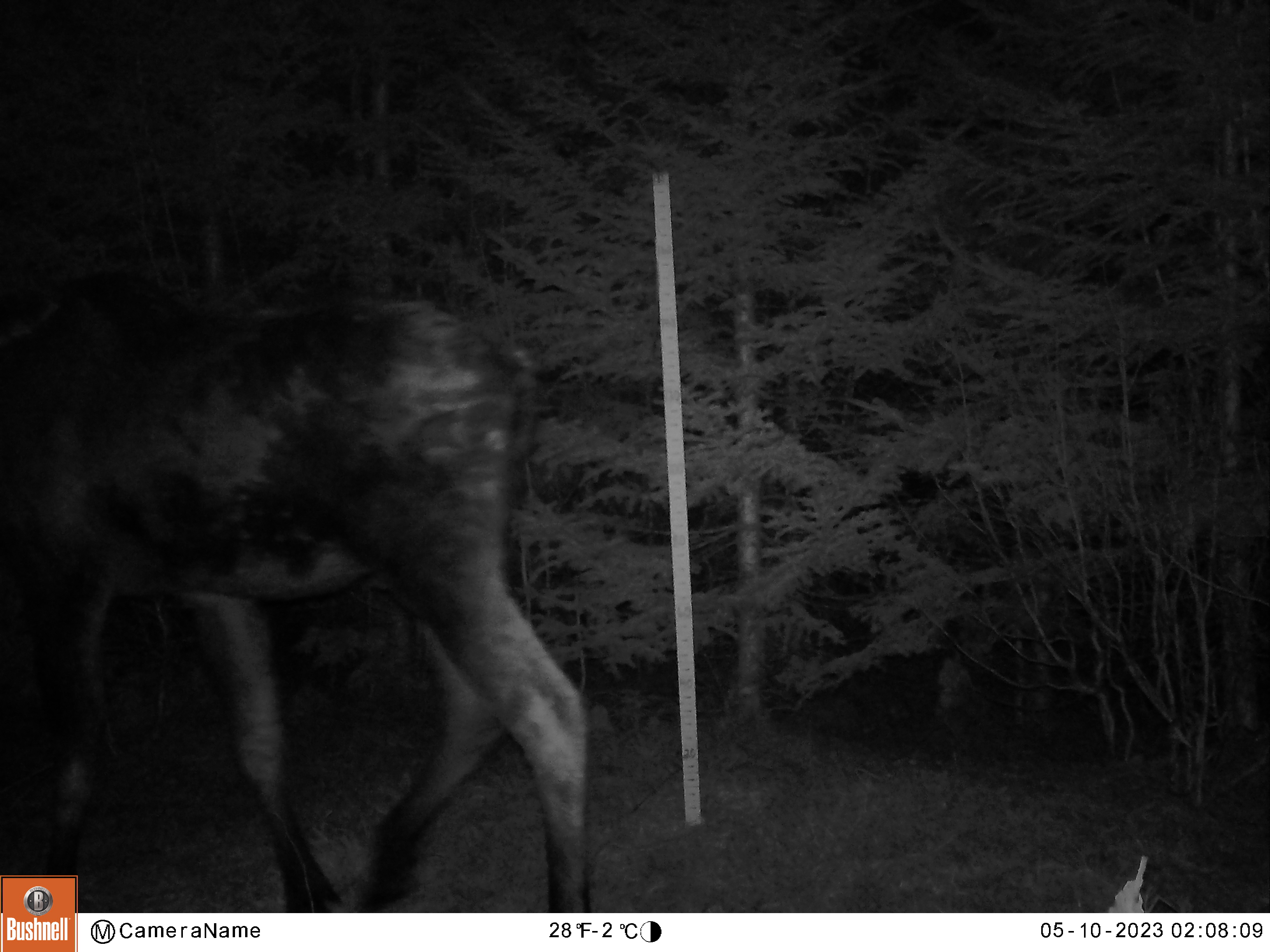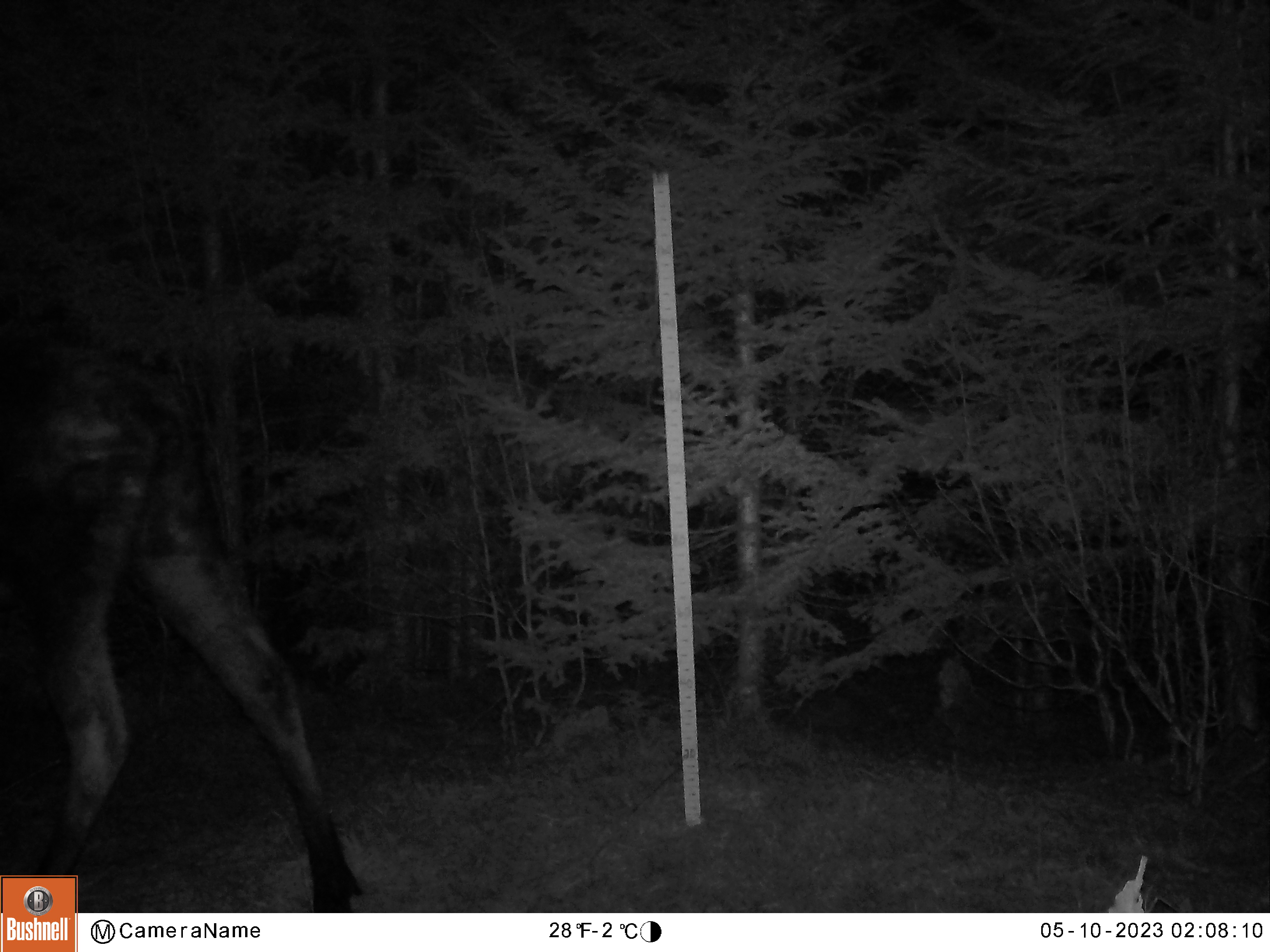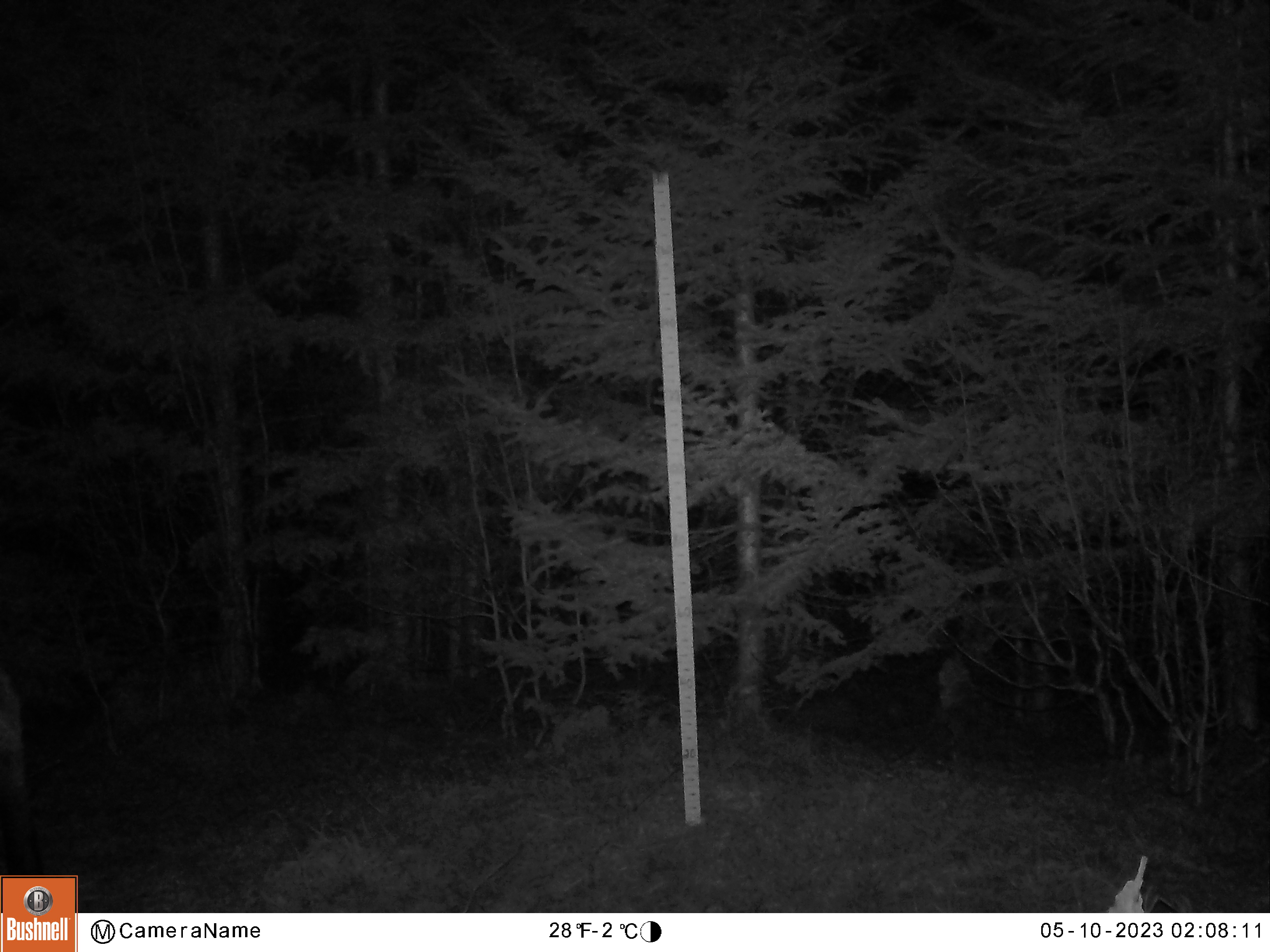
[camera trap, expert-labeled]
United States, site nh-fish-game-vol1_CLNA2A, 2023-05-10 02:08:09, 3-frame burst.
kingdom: Animalia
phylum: Chordata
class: Mammalia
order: Artiodactyla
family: Cervidae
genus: Alces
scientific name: Alces alces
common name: moose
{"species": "moose (Alces alces)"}